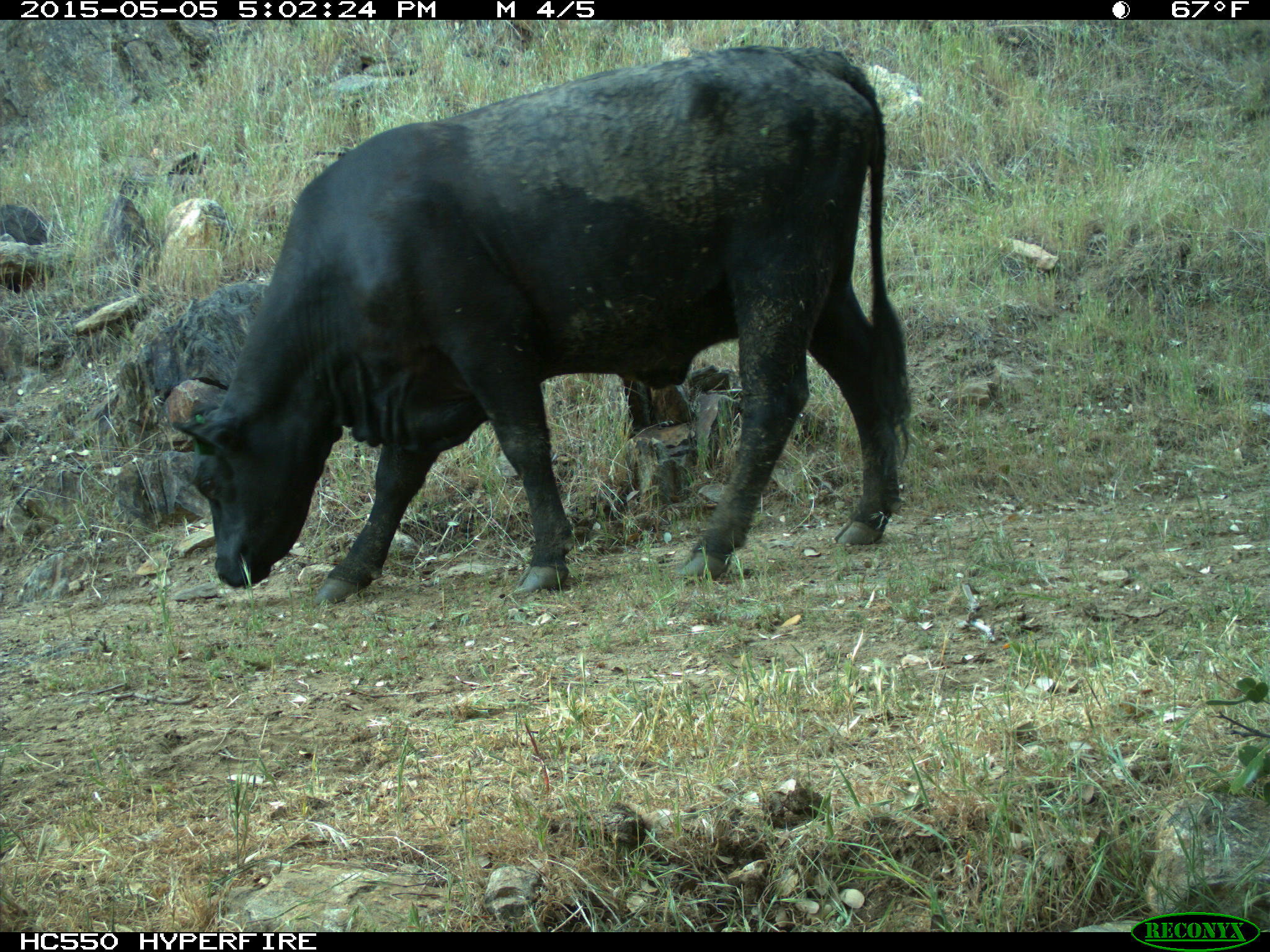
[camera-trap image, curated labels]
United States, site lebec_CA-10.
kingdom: Animalia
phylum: Chordata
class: Mammalia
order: Artiodactyla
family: Bovidae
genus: Bos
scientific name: Bos taurus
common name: domestic cow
Bos taurus (domestic cow).